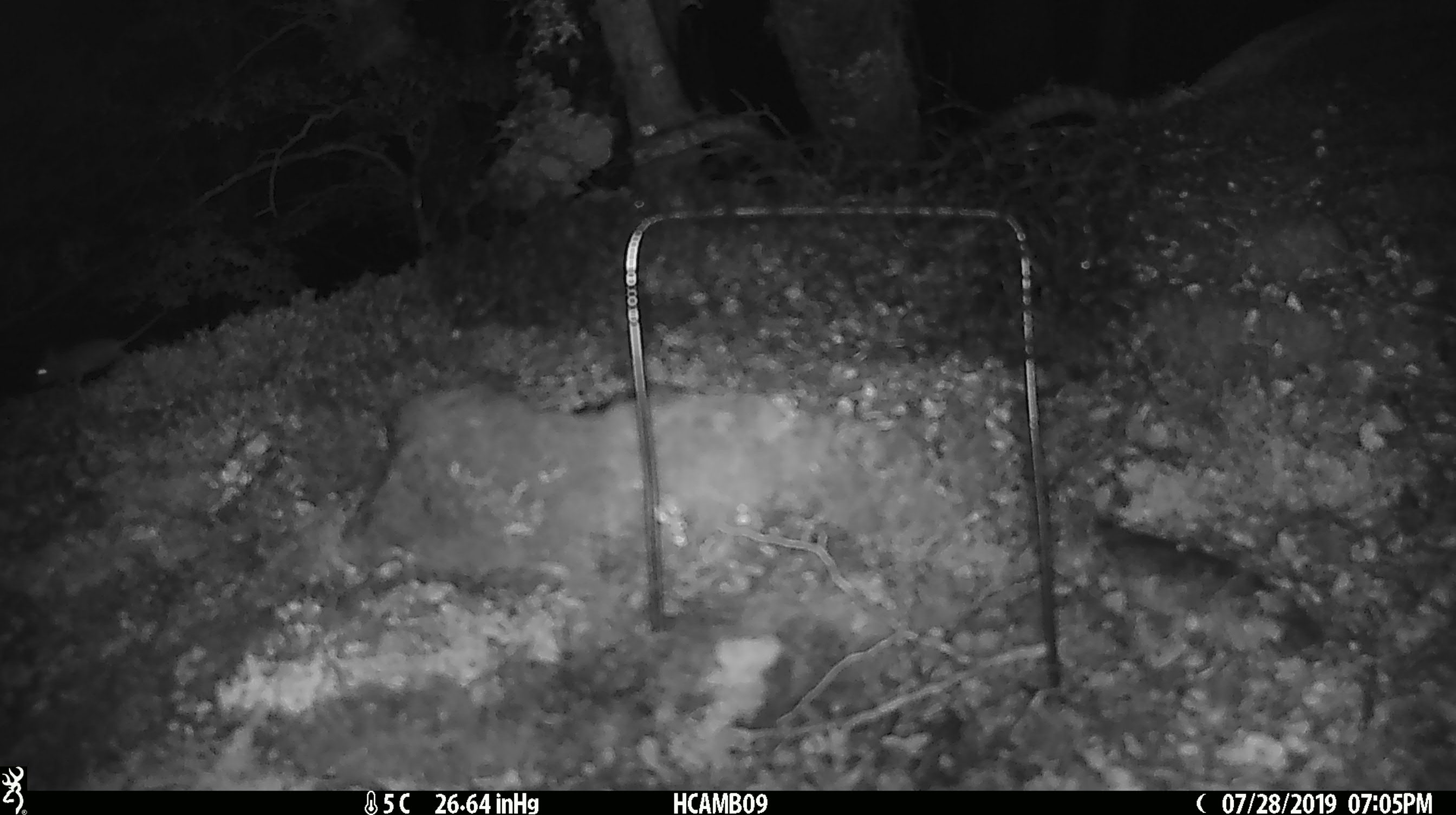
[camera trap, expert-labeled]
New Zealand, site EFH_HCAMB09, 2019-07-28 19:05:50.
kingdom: Animalia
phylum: Chordata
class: Mammalia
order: Rodentia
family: Muridae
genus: Mus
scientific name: Mus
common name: mouse